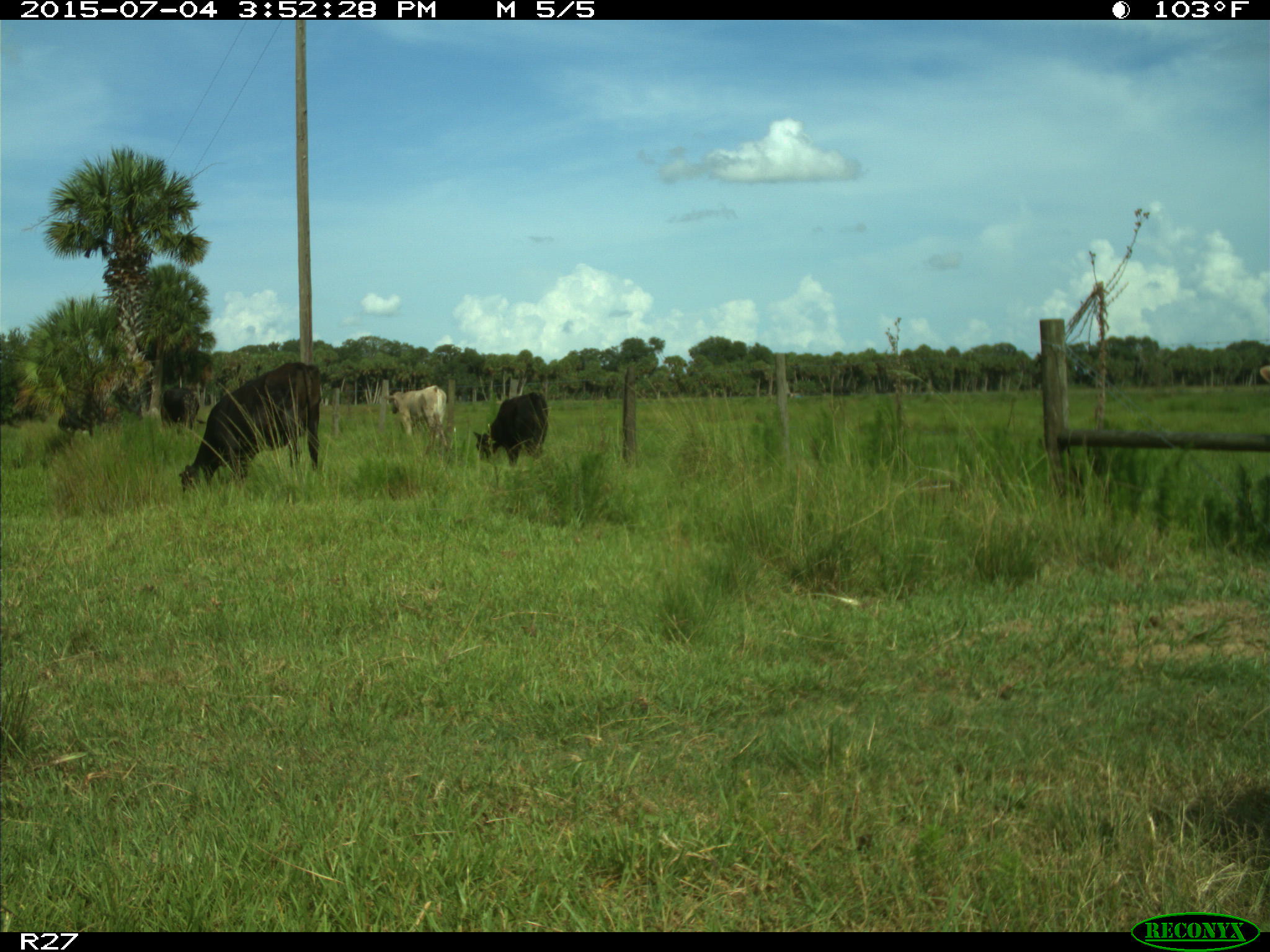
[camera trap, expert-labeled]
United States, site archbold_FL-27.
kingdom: Animalia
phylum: Chordata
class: Mammalia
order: Artiodactyla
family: Bovidae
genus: Bos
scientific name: Bos taurus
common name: domestic cow